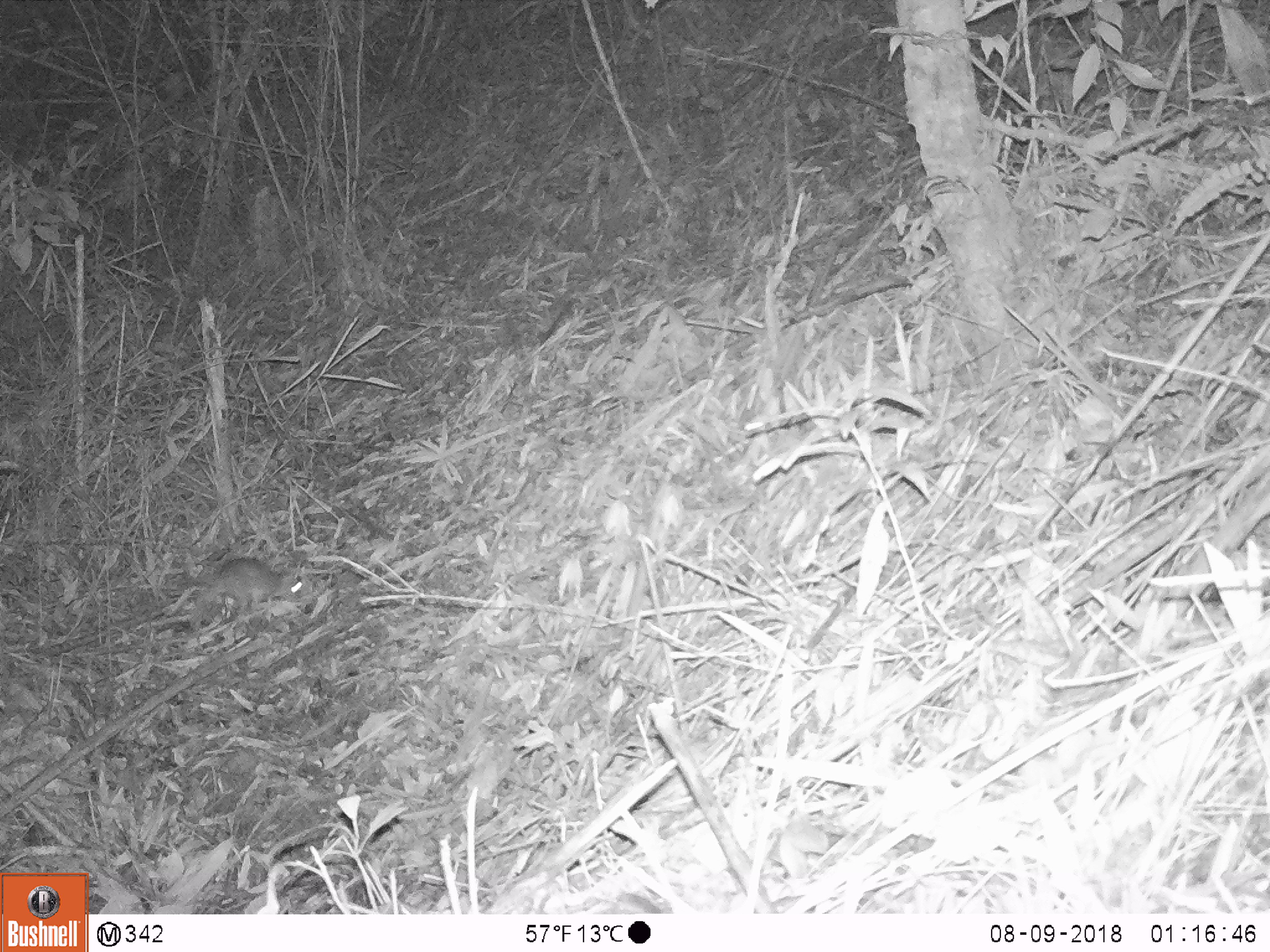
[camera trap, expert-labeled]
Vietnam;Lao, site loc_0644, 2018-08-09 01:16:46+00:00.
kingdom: Animalia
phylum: Chordata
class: Mammalia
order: Rodentia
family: Muridae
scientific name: Muridae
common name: old-world mice and rats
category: unidentified murid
Unidentified murid (old-world mice and rats) (Muridae). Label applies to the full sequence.